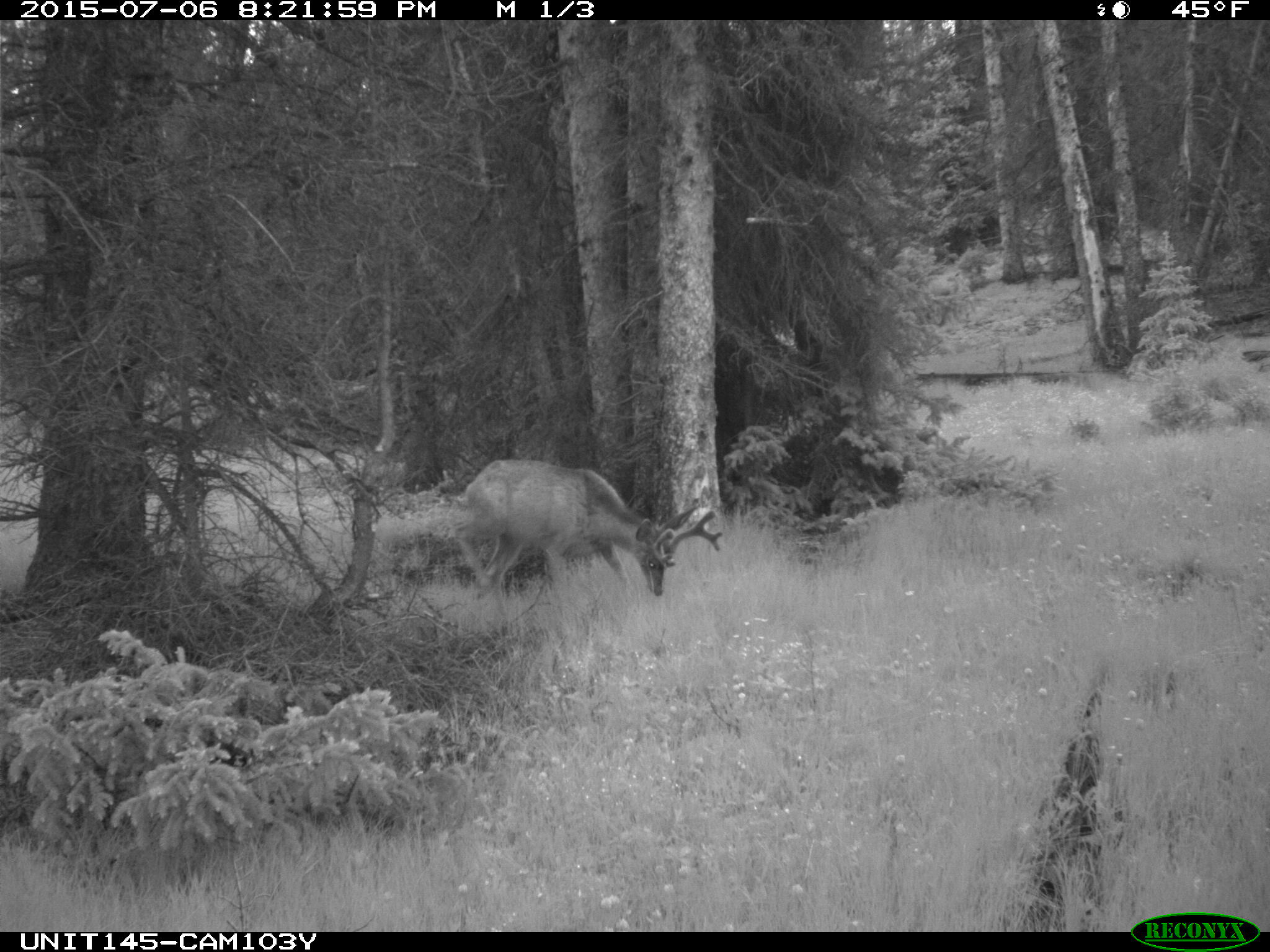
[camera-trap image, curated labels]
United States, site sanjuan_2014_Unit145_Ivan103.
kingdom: Animalia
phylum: Chordata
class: Mammalia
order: Artiodactyla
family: Cervidae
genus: Odocoileus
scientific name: Odocoileus hemionus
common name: mule deer